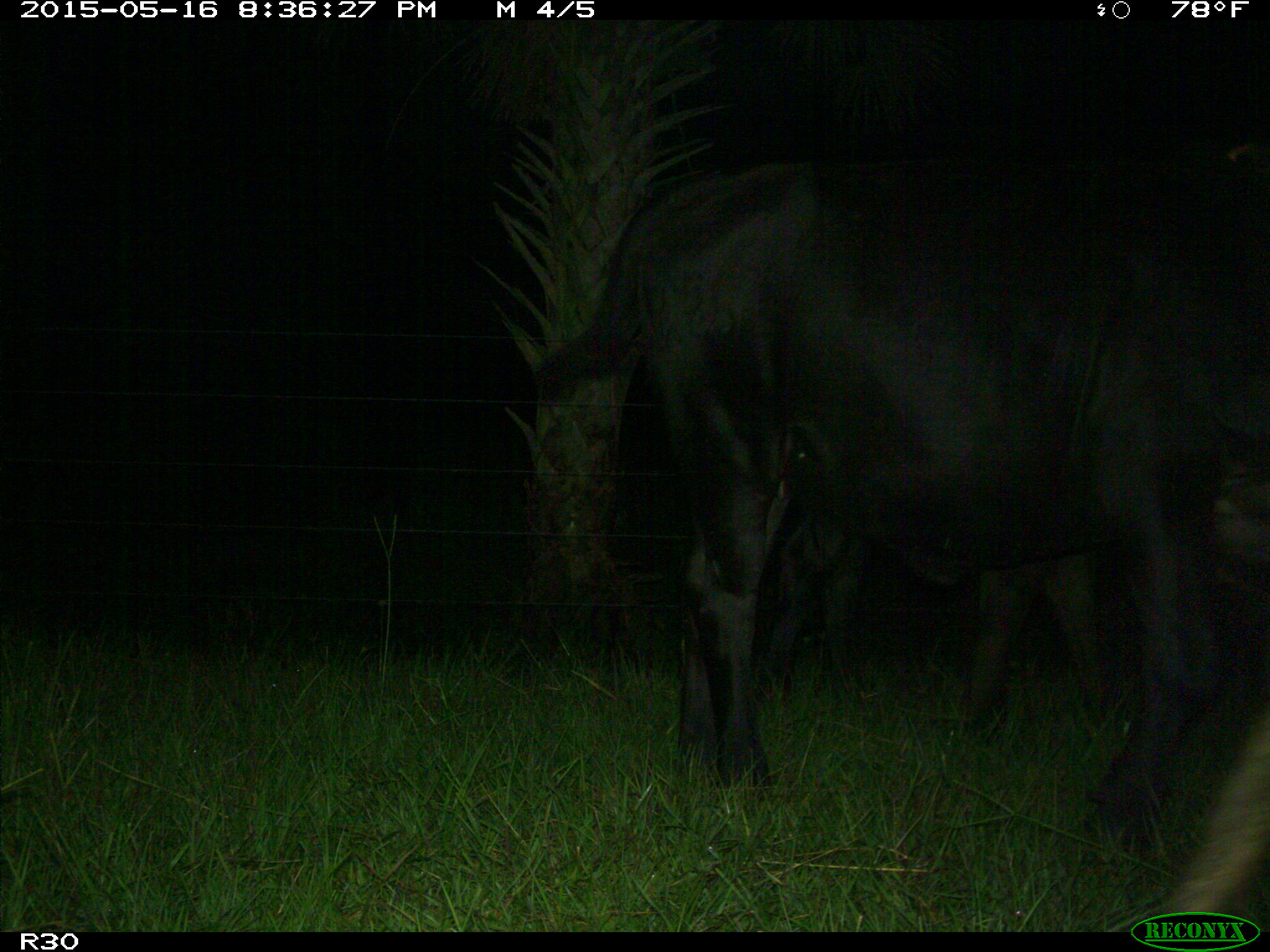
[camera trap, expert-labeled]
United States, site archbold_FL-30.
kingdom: Animalia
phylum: Chordata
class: Mammalia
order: Artiodactyla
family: Bovidae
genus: Bos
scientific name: Bos taurus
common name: domestic cow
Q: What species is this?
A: Bos taurus (domestic cow).